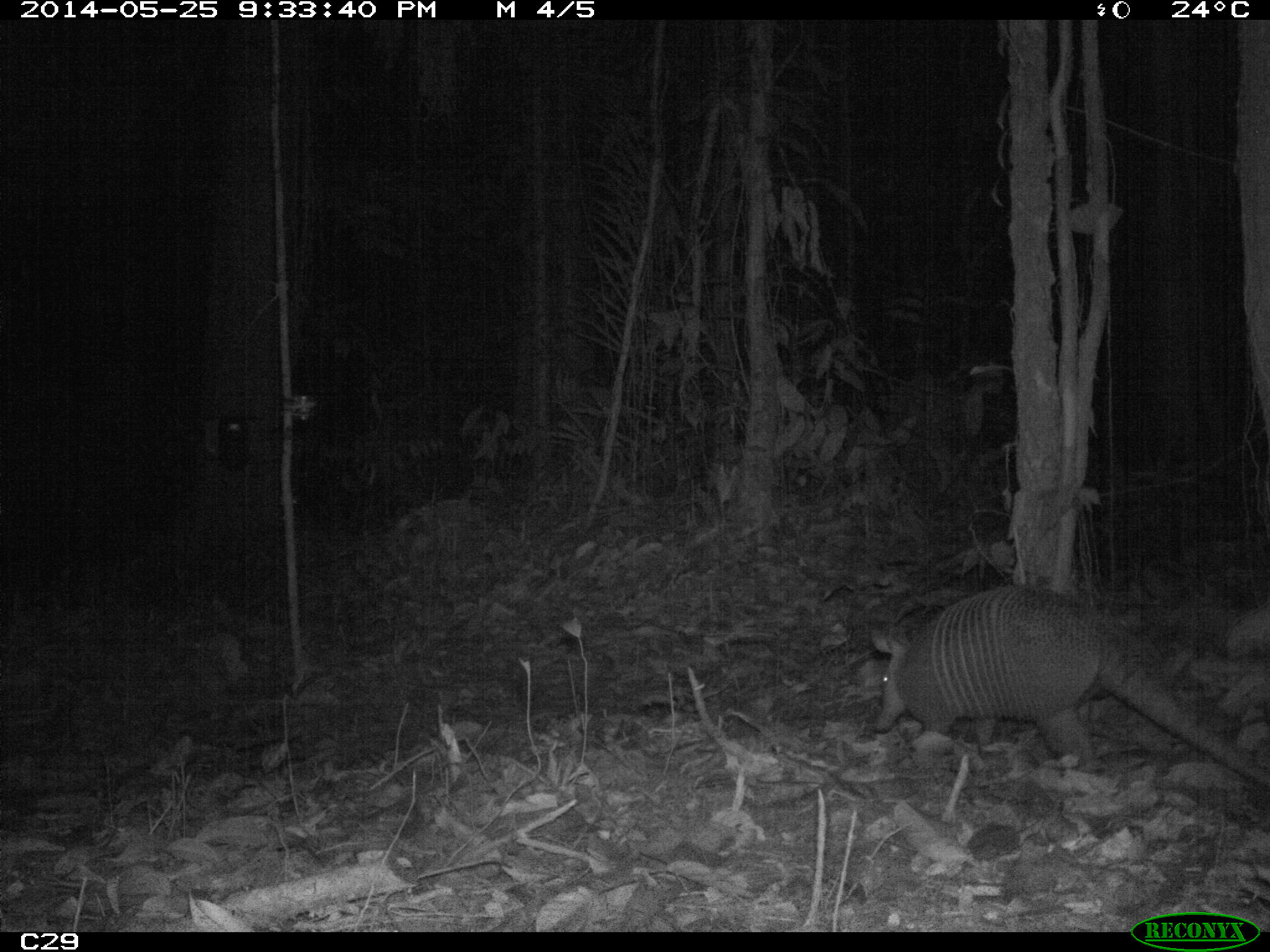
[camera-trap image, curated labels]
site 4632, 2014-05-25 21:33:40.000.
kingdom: Animalia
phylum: Chordata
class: Mammalia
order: Cingulata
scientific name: Cingulata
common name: armadillo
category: unknown armadillo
Unknown armadillo (armadillo) (Cingulata), count 1, age adult, sex male.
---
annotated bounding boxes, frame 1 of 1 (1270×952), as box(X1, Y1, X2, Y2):
unknown armadillo: box(862, 583, 1270, 793)